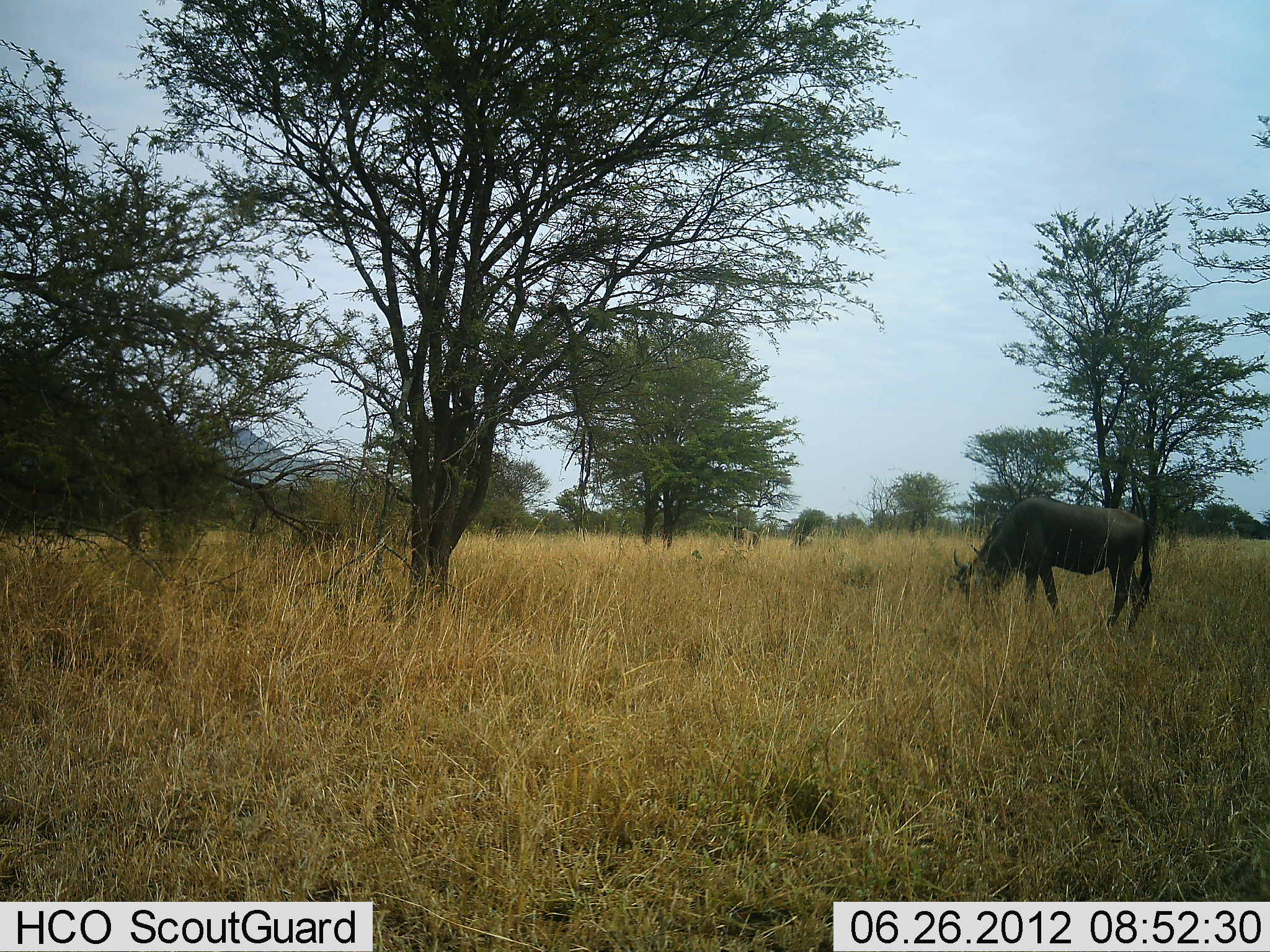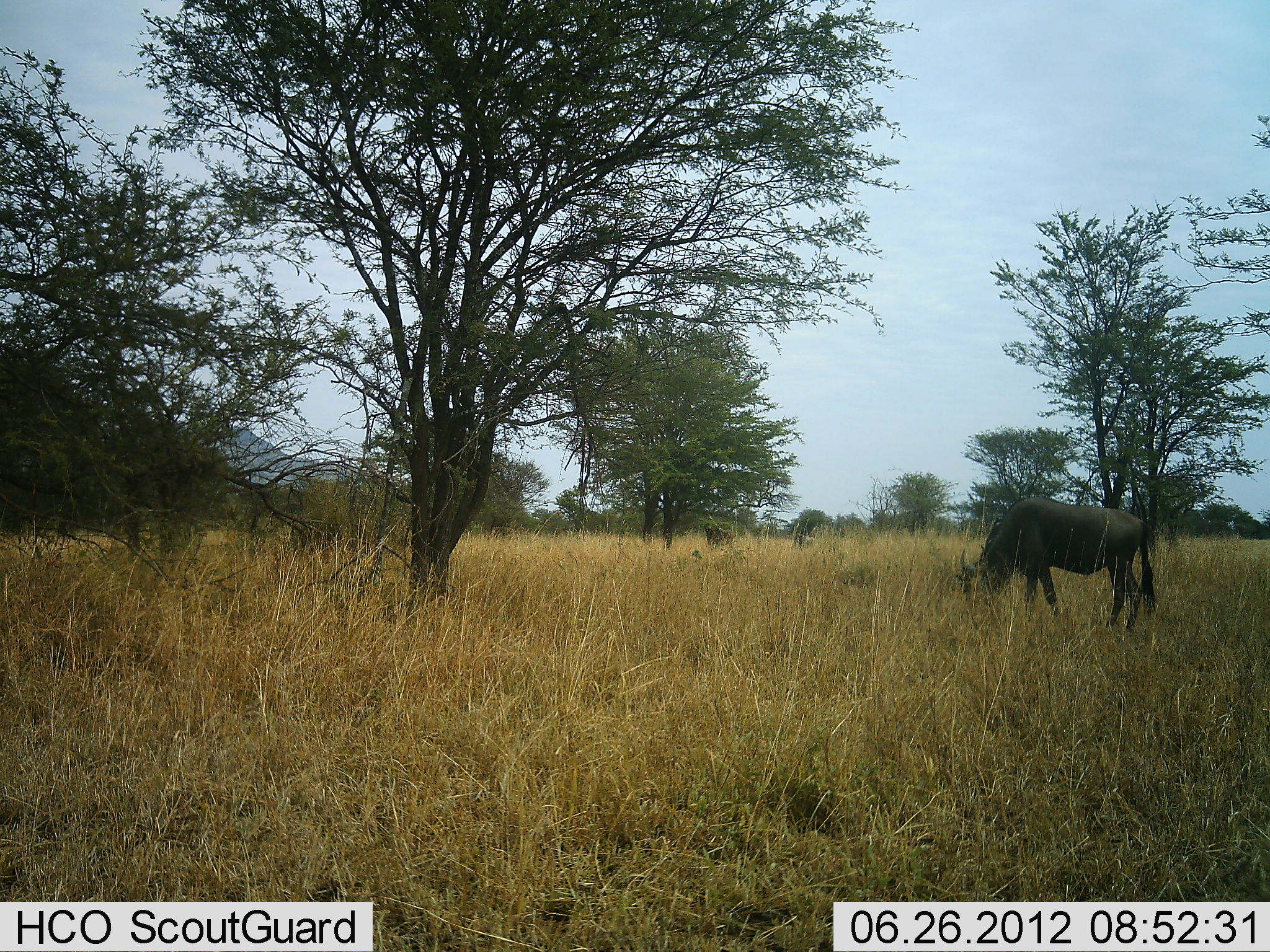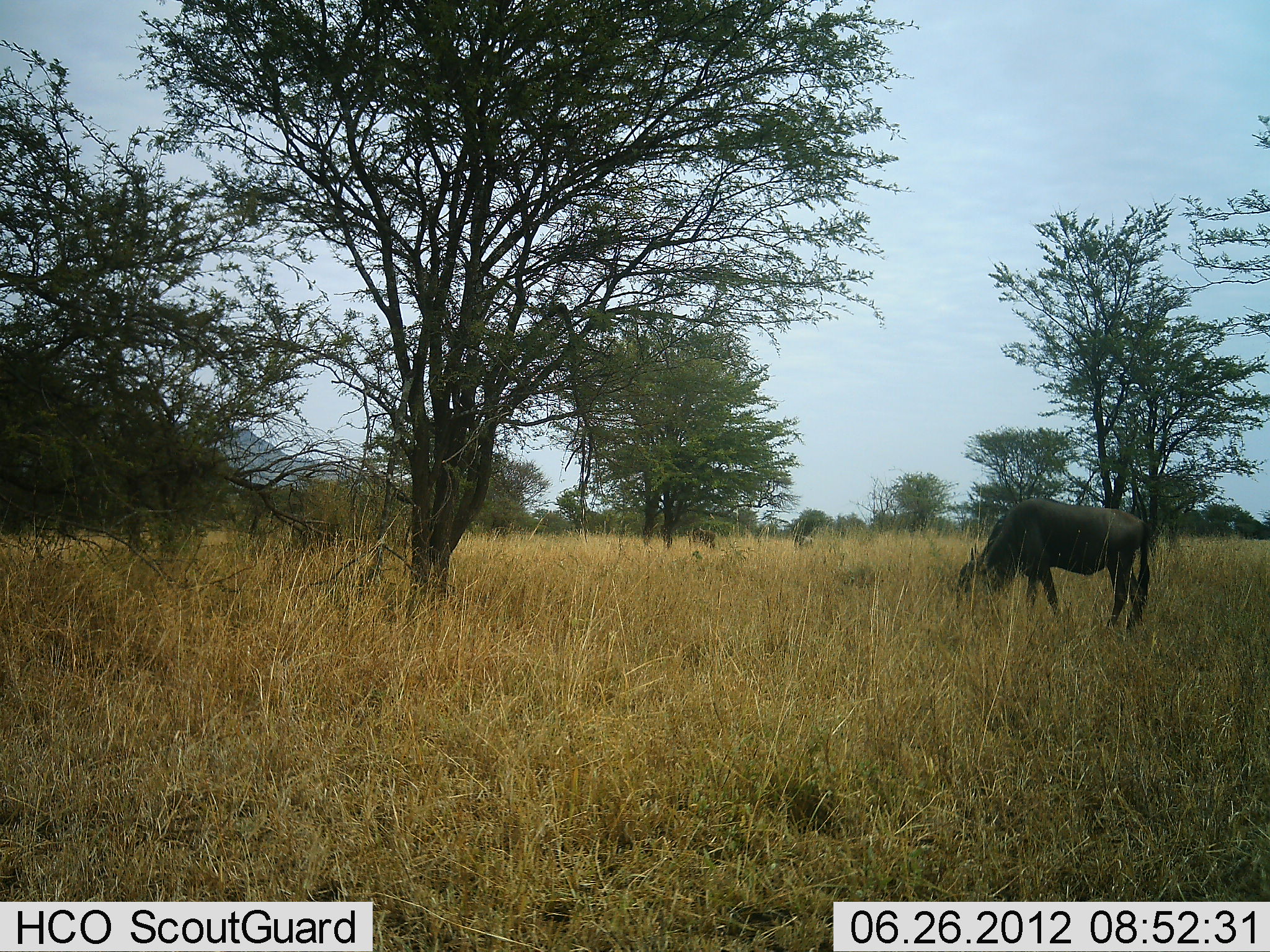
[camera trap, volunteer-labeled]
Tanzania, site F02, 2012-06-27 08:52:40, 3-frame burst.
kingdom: Animalia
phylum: Chordata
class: Mammalia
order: Artiodactyla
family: Bovidae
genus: Connochaetes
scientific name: Connochaetes taurinus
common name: blue wildebeest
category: wildebeest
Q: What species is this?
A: Wildebeest (blue wildebeest) (Connochaetes taurinus).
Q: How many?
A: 1.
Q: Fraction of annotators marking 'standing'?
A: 20%.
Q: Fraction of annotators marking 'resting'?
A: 0%.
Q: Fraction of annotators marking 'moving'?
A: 40%.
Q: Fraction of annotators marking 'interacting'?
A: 0%.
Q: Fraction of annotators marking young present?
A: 0%.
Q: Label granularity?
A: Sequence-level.